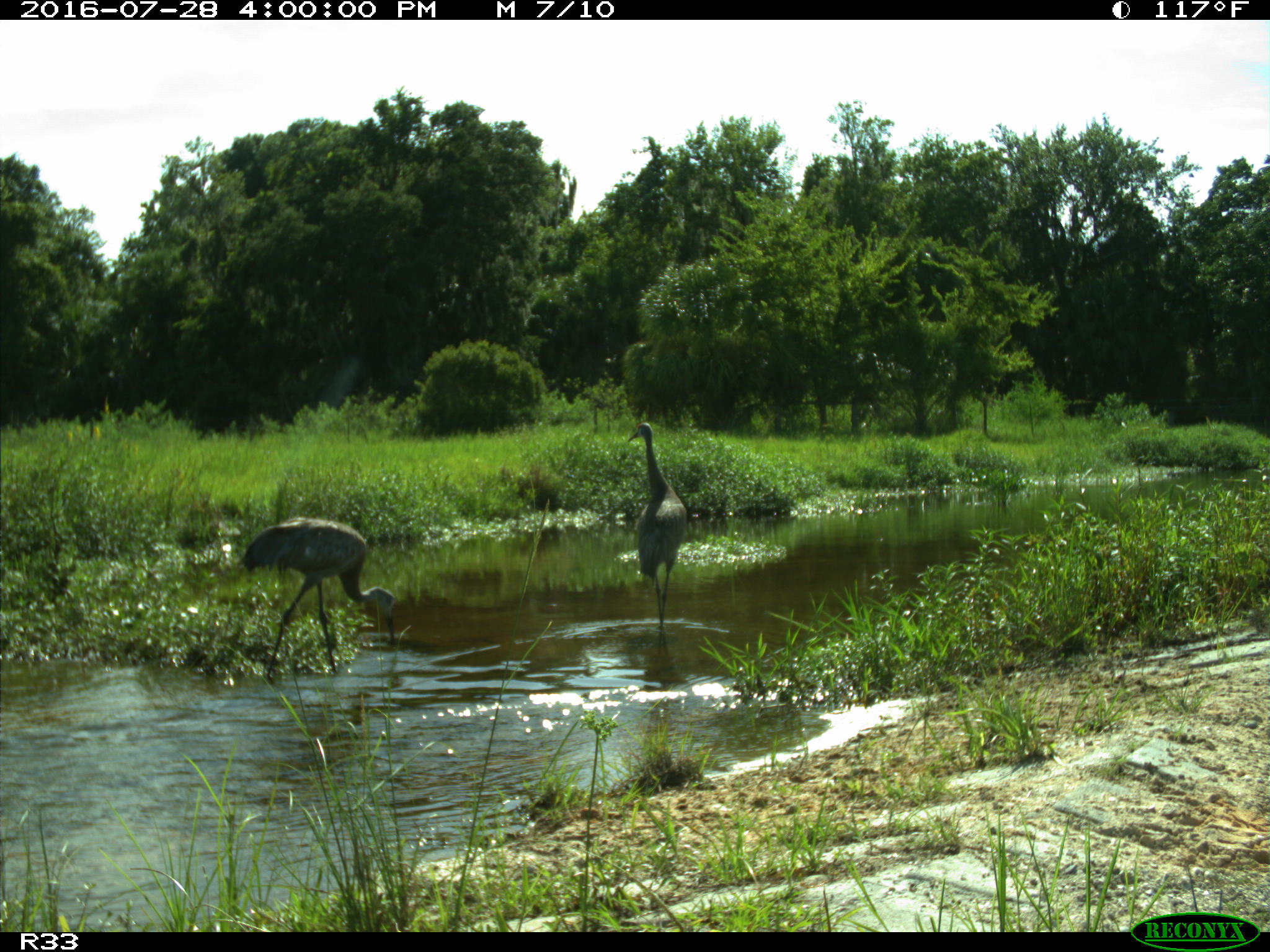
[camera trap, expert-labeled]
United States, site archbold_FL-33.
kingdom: Animalia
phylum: Chordata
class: Aves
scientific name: Aves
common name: birds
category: unidentified bird